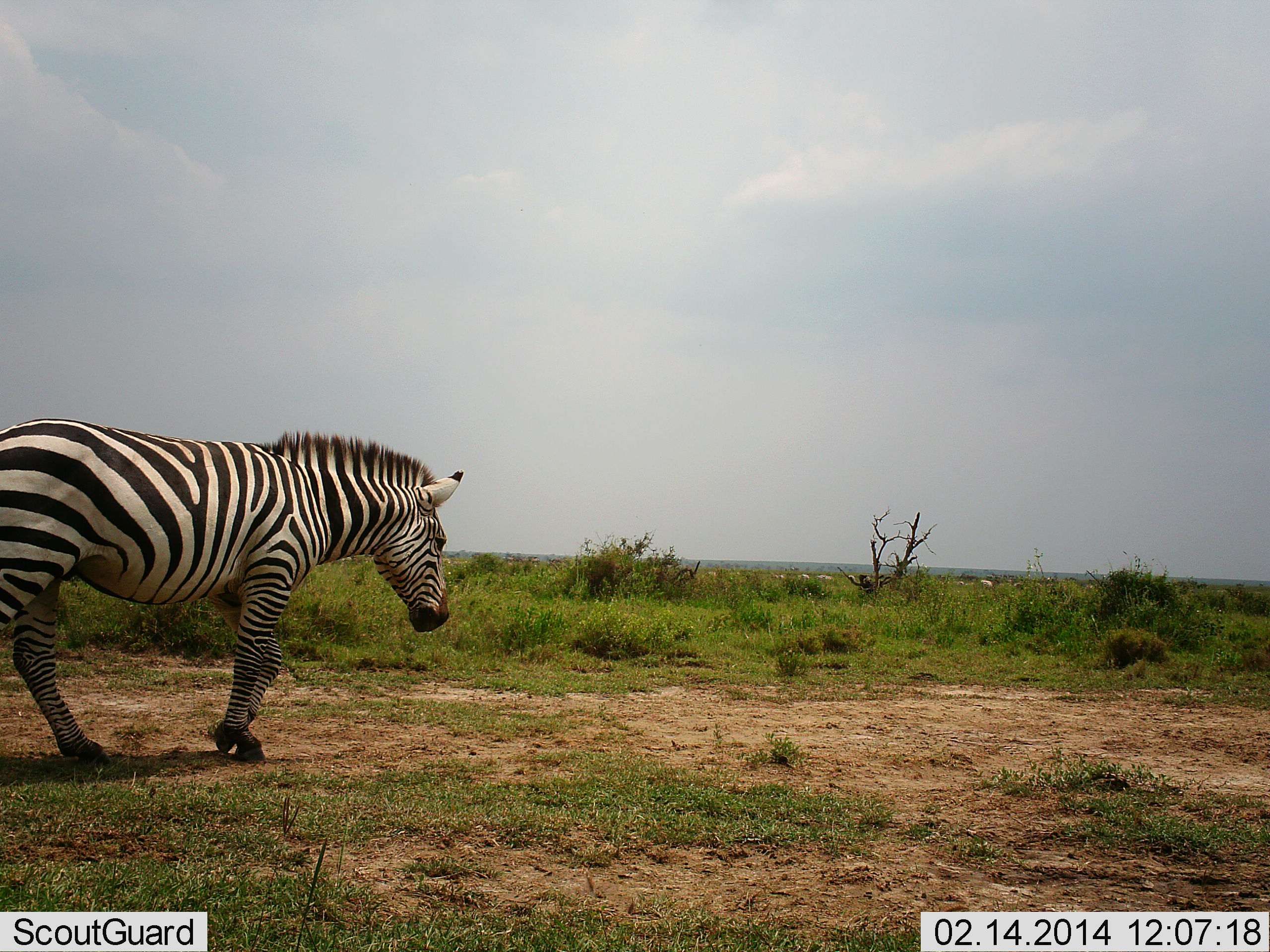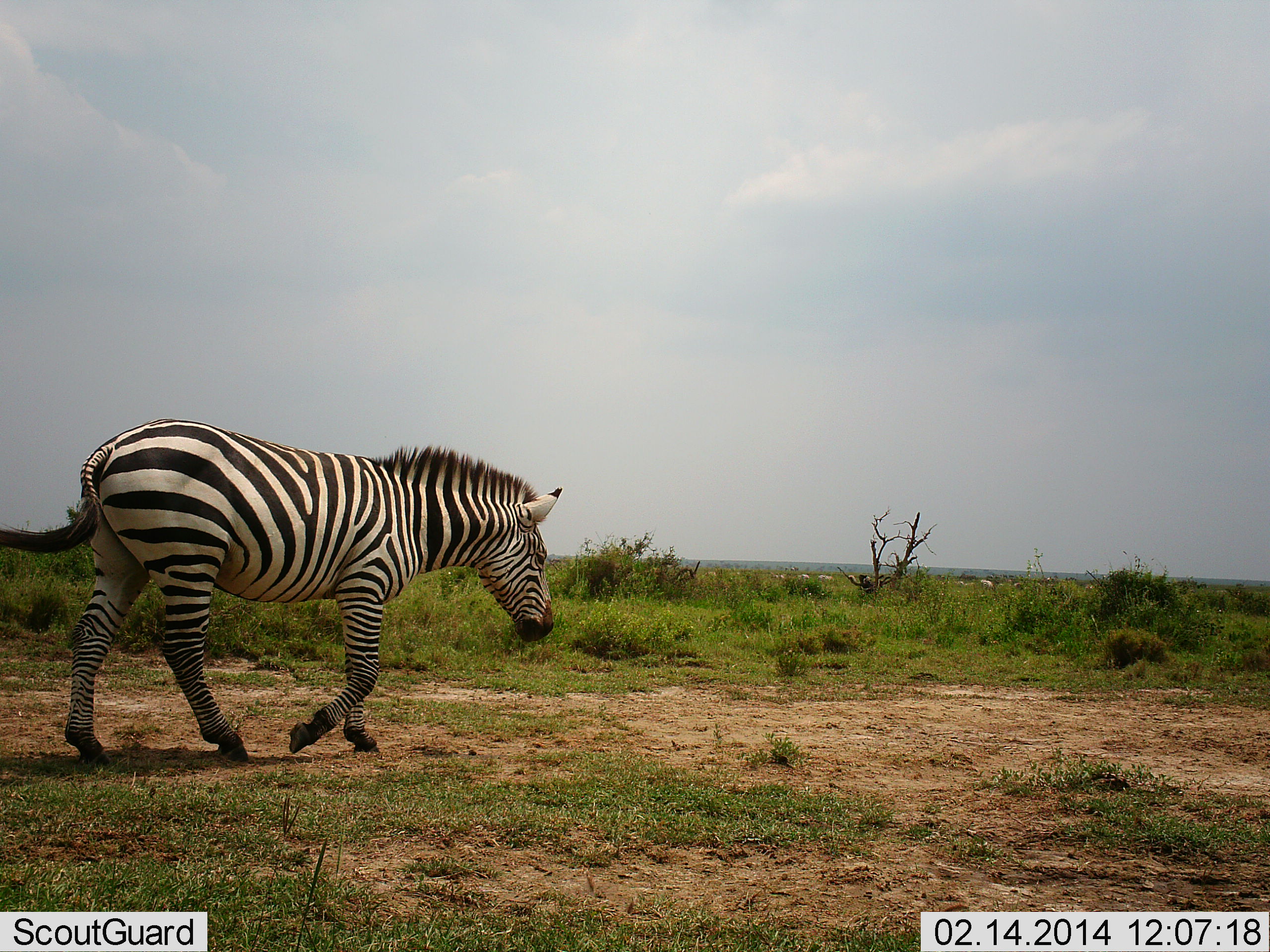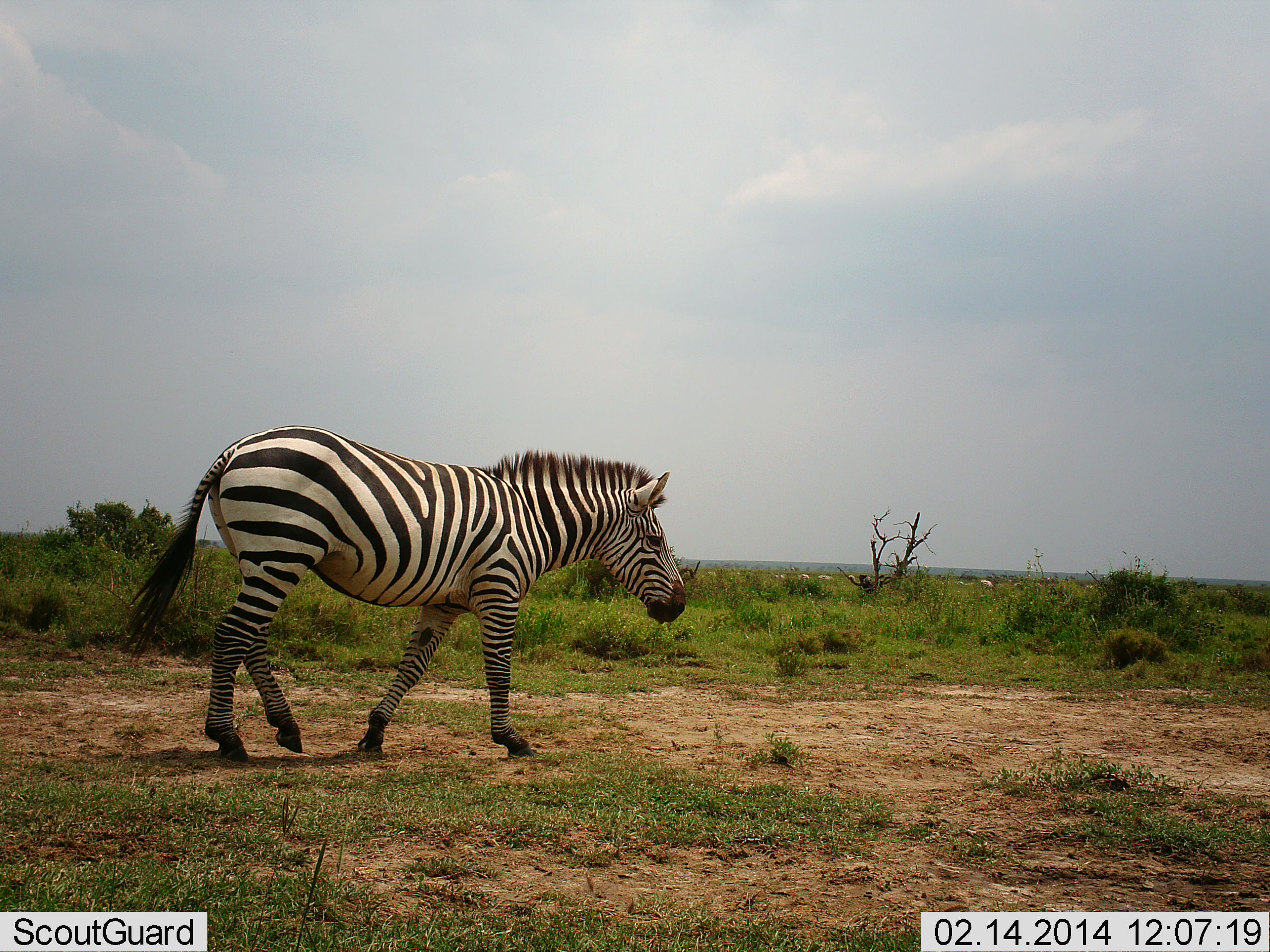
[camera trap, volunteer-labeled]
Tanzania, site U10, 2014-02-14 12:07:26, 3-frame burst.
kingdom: Animalia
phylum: Chordata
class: Mammalia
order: Perissodactyla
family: Equidae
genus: Equus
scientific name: Equus quagga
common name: plains zebra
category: zebra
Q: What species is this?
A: Zebra (plains zebra) (Equus quagga).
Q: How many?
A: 1.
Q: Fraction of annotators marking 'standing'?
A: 20%.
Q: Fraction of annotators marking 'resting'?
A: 0%.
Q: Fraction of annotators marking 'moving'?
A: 90%.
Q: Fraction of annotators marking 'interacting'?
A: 0%.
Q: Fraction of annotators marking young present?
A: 0%.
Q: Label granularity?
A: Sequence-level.